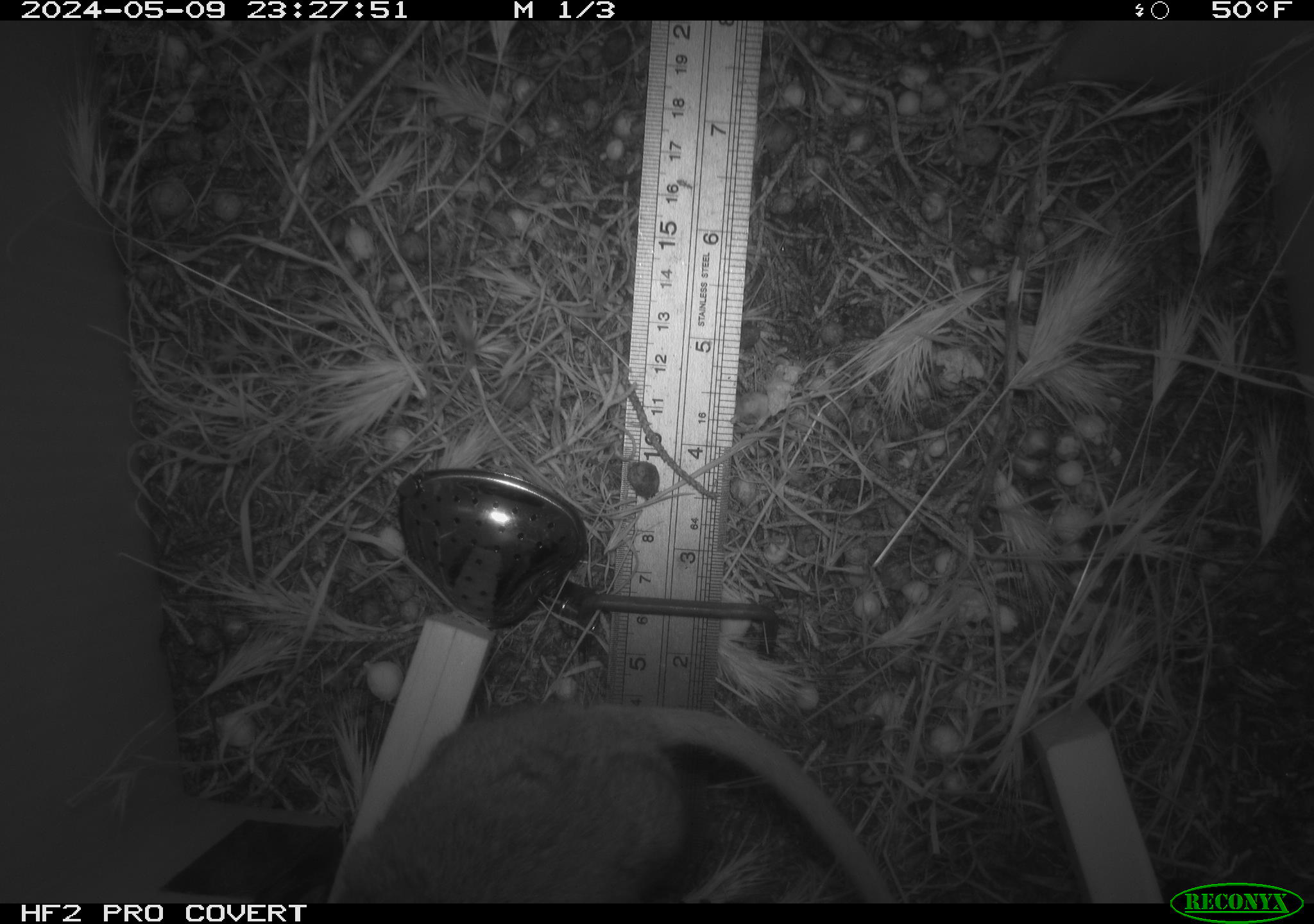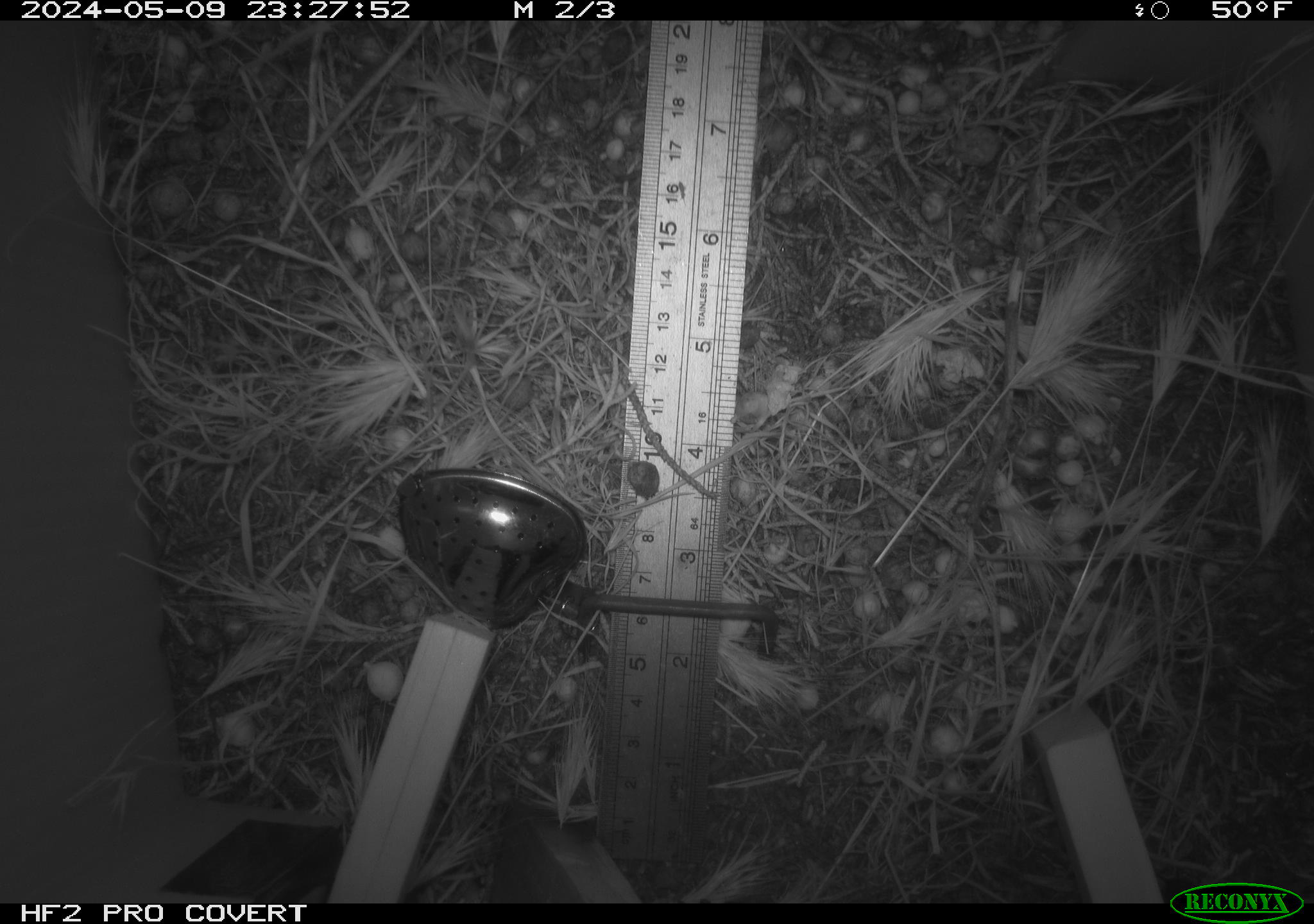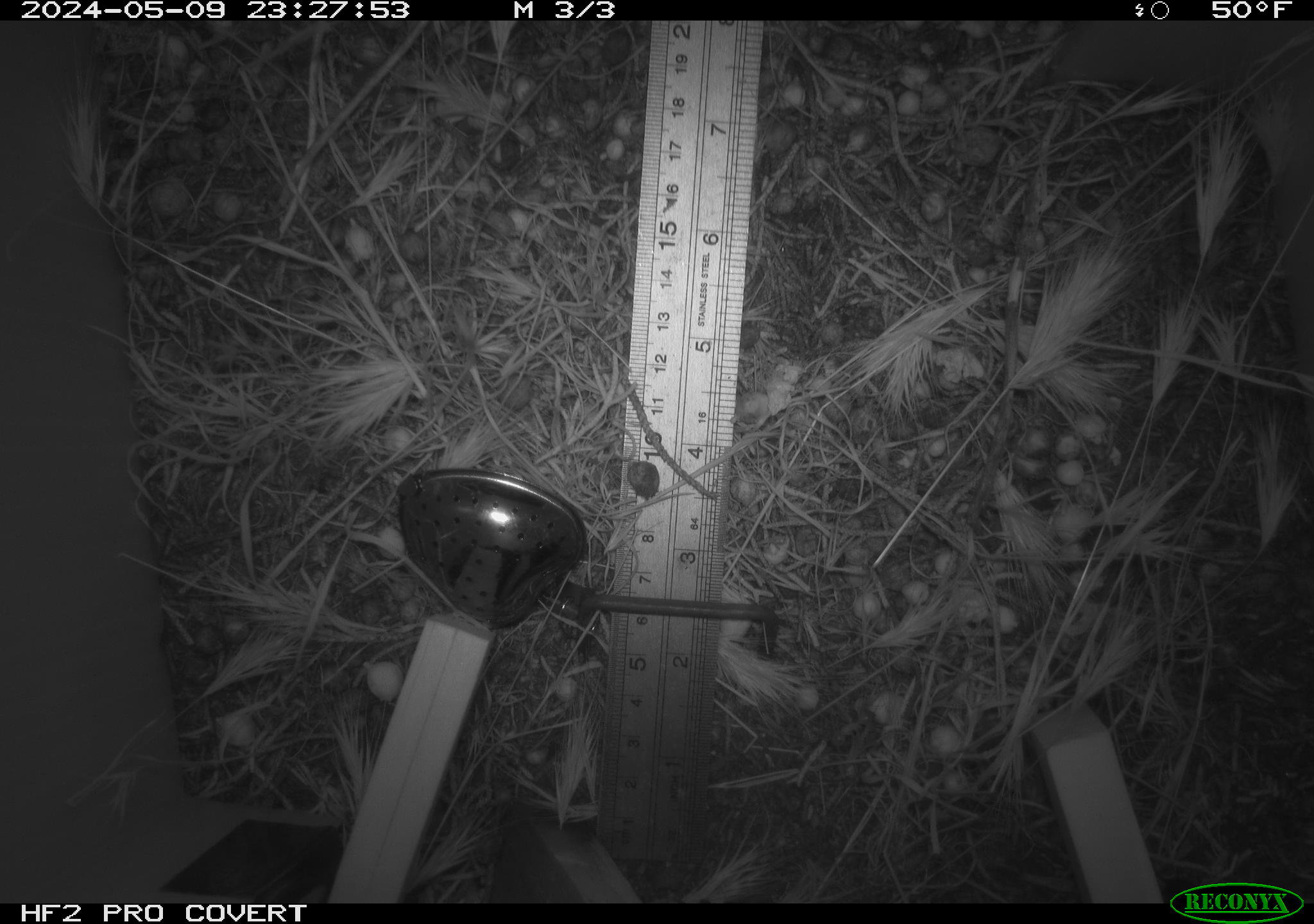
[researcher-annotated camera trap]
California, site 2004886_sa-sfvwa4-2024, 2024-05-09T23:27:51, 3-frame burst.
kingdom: Animalia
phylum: Chordata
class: Mammalia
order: Rodentia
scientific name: Rodentia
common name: mouse species